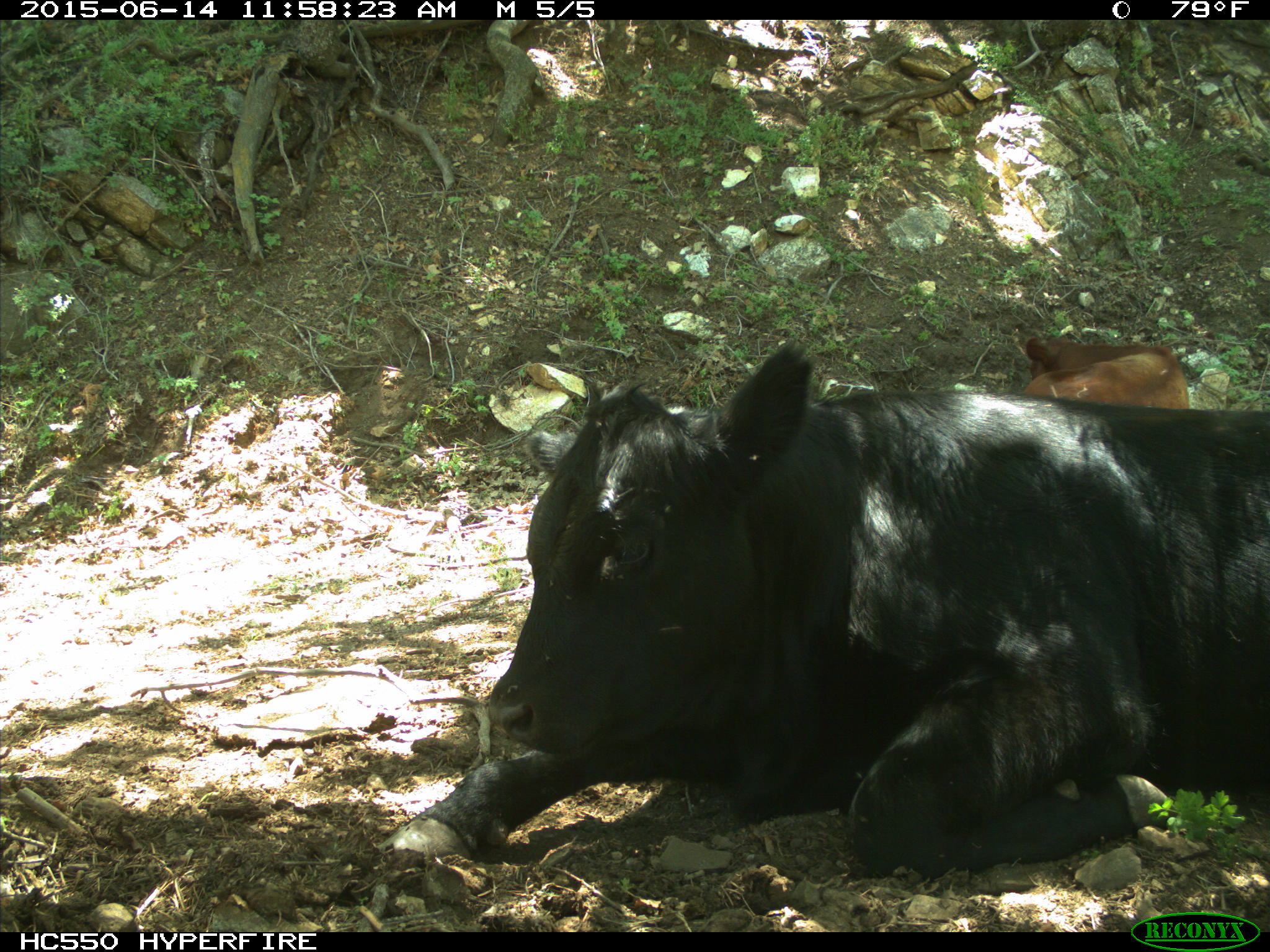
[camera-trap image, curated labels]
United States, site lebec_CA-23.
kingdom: Animalia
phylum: Chordata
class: Mammalia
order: Artiodactyla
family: Bovidae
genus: Bos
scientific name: Bos taurus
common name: domestic cow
Bos taurus (domestic cow).